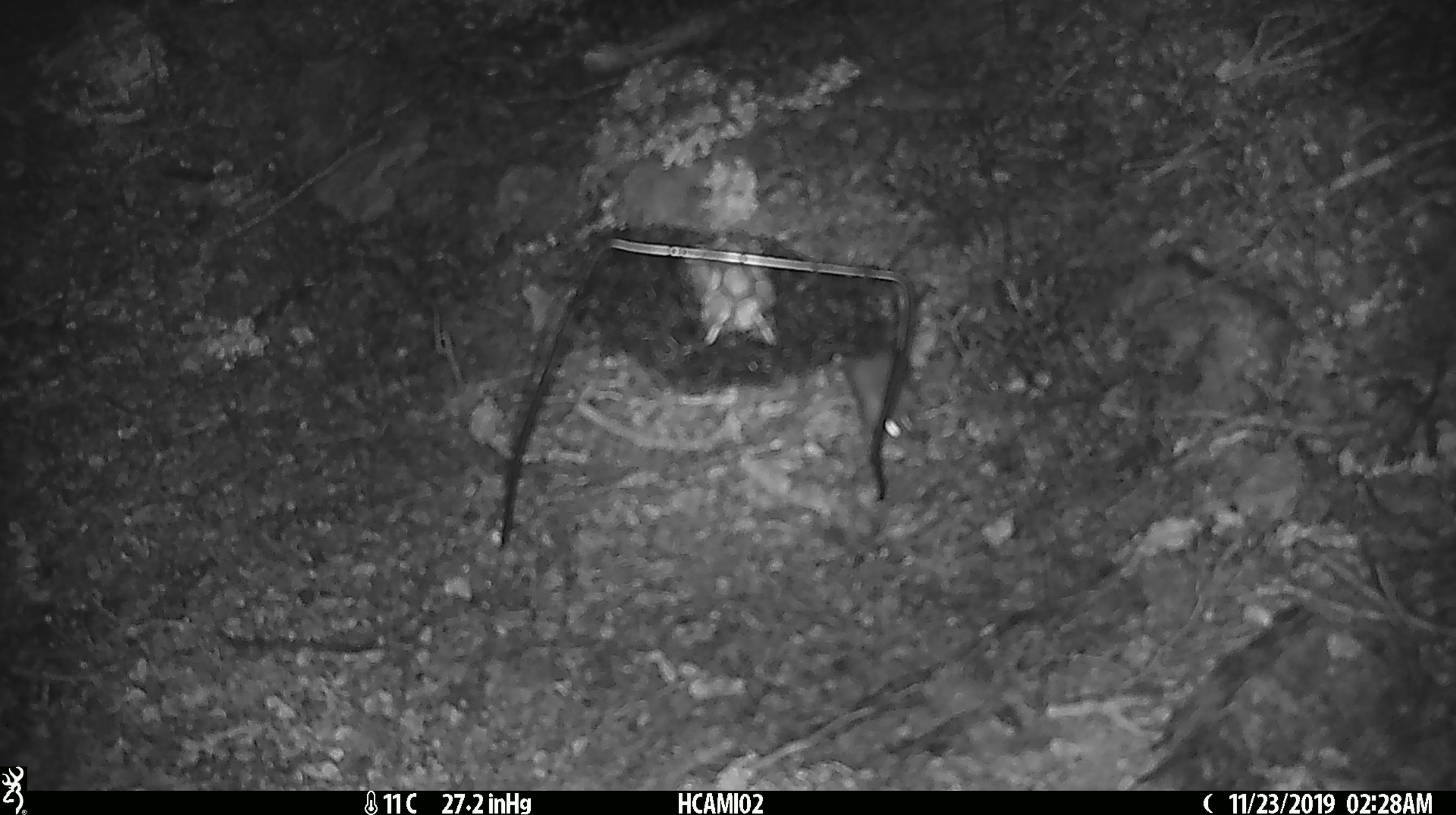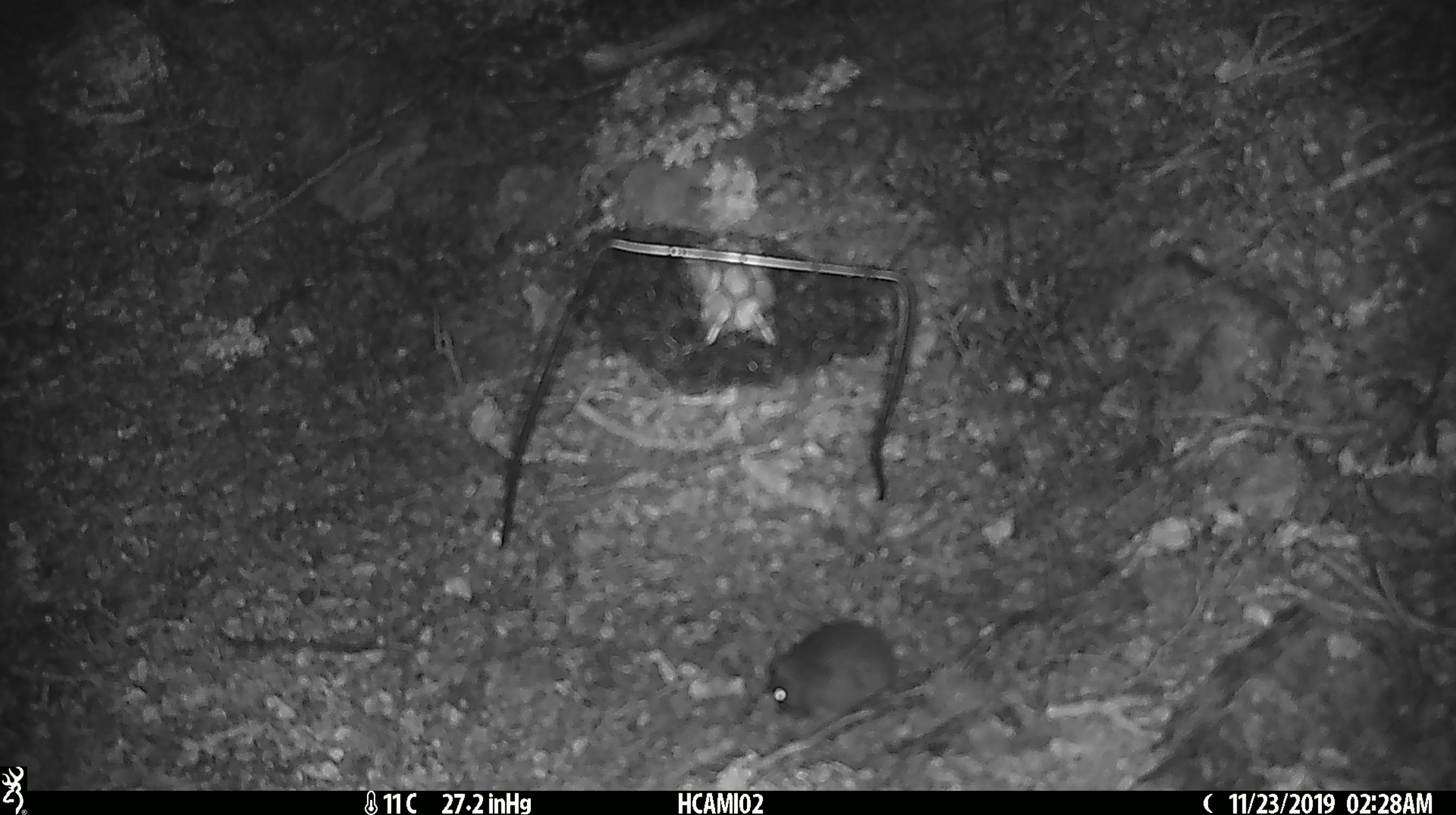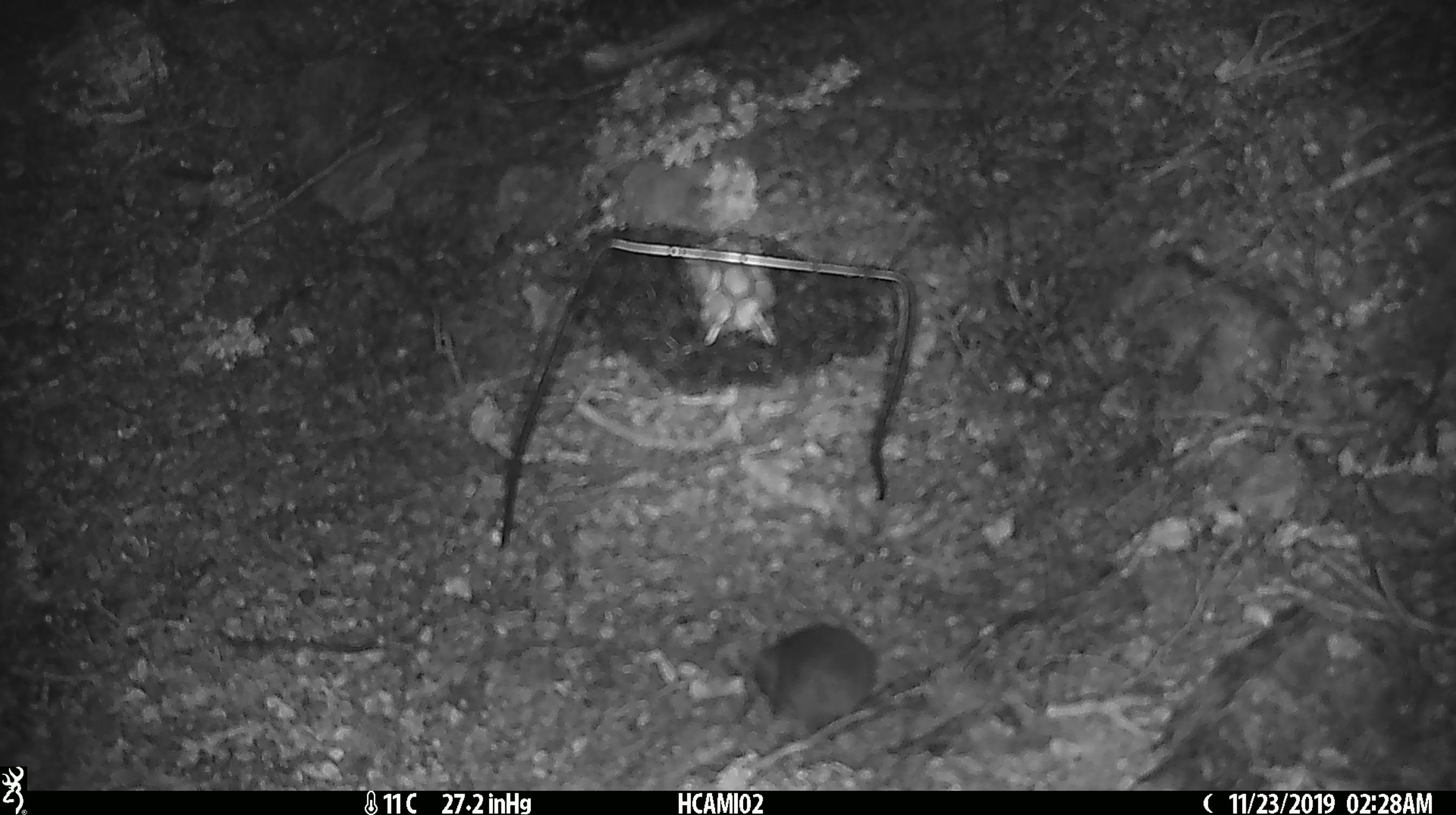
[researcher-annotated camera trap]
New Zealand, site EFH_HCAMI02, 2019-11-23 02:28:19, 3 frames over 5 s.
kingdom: Animalia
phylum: Chordata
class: Mammalia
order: Rodentia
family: Muridae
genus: Mus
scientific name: Mus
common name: mouse